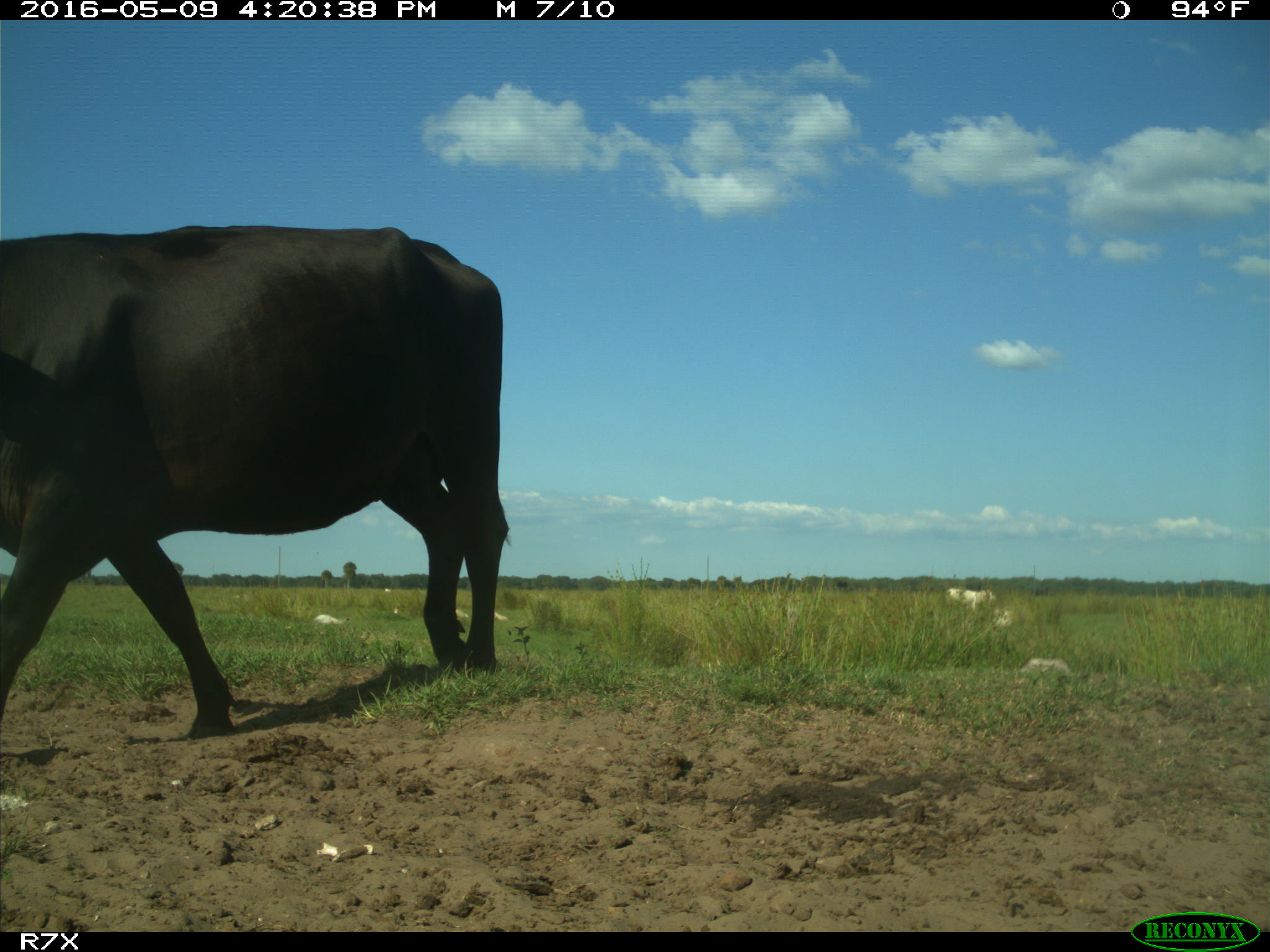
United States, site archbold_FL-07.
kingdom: Animalia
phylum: Chordata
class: Mammalia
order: Artiodactyla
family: Bovidae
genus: Bos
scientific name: Bos taurus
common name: domestic cow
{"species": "Bos taurus (domestic cow)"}